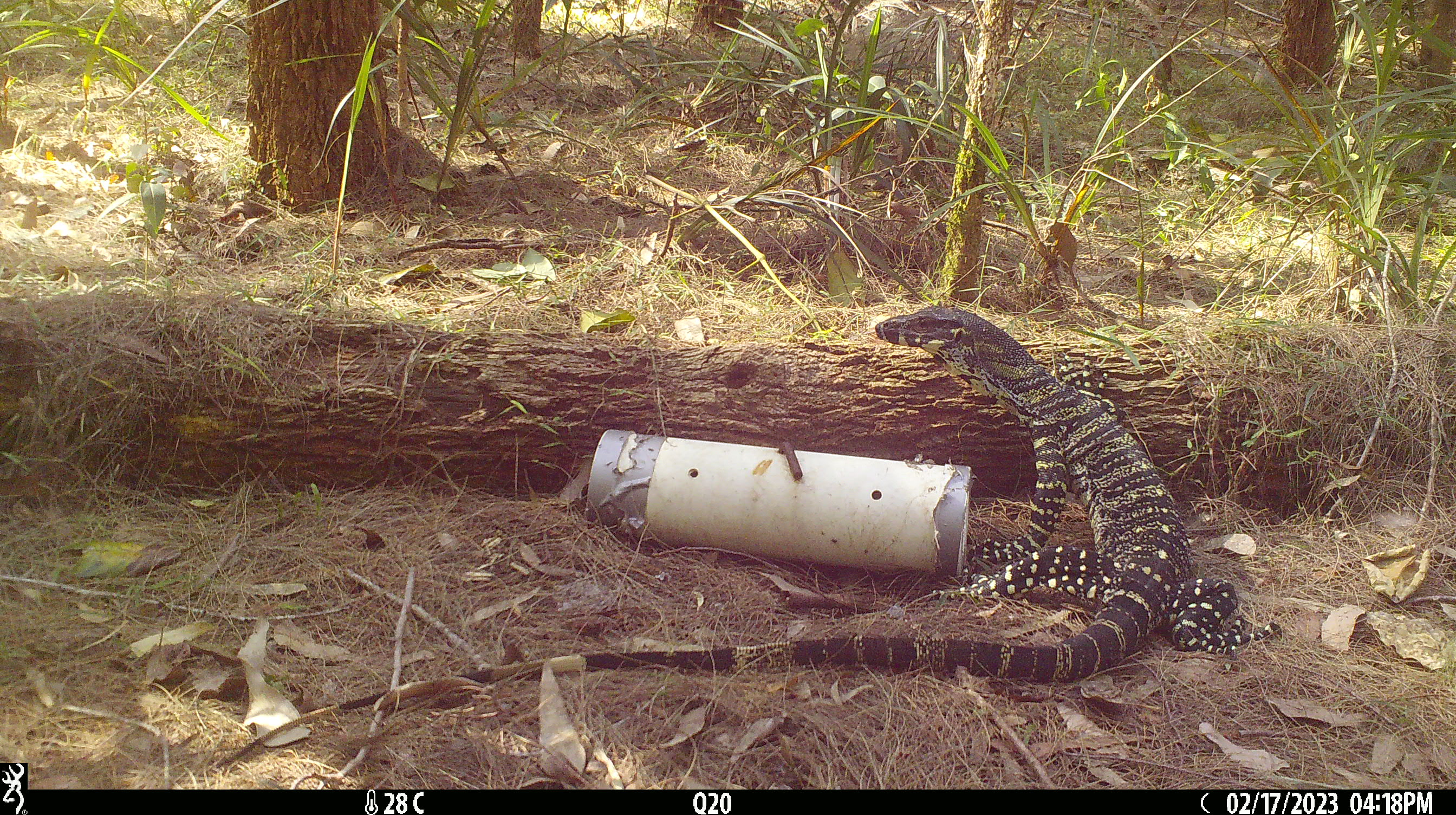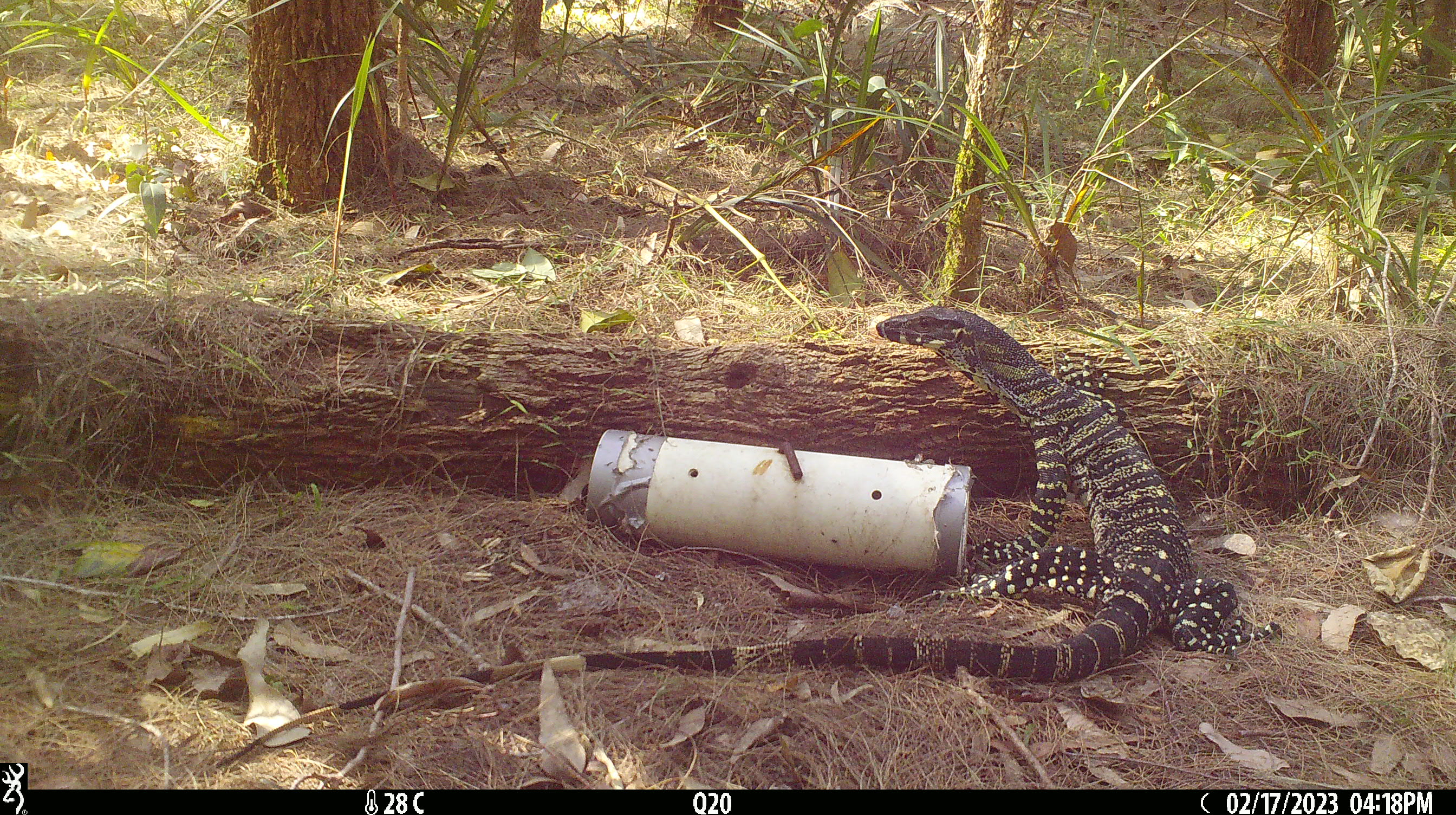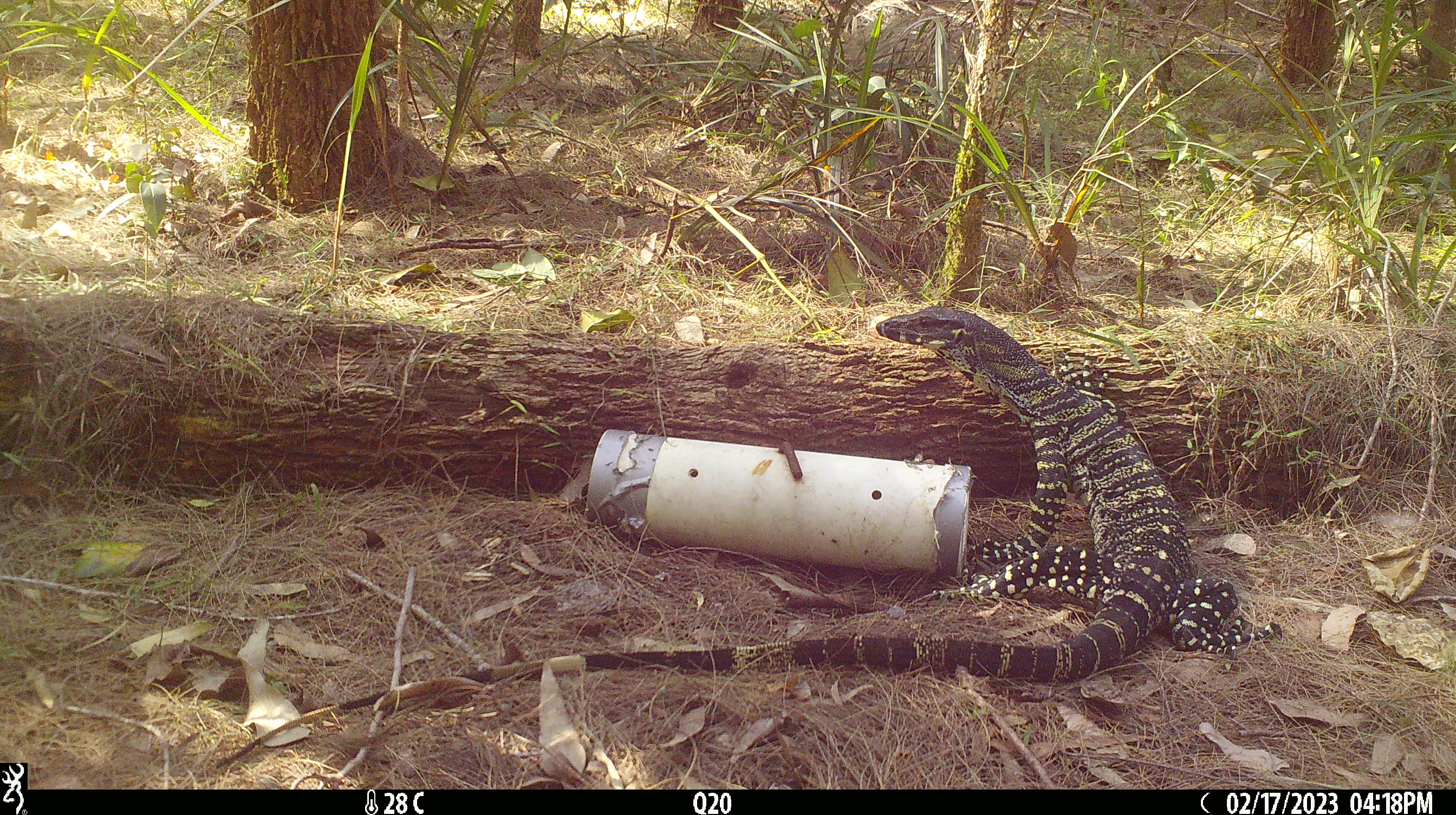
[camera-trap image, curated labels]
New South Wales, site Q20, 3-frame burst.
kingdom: Animalia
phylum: Chordata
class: Reptilia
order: Squamata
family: Varanidae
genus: Varanus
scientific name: Varanus varius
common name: lace monitor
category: goanna